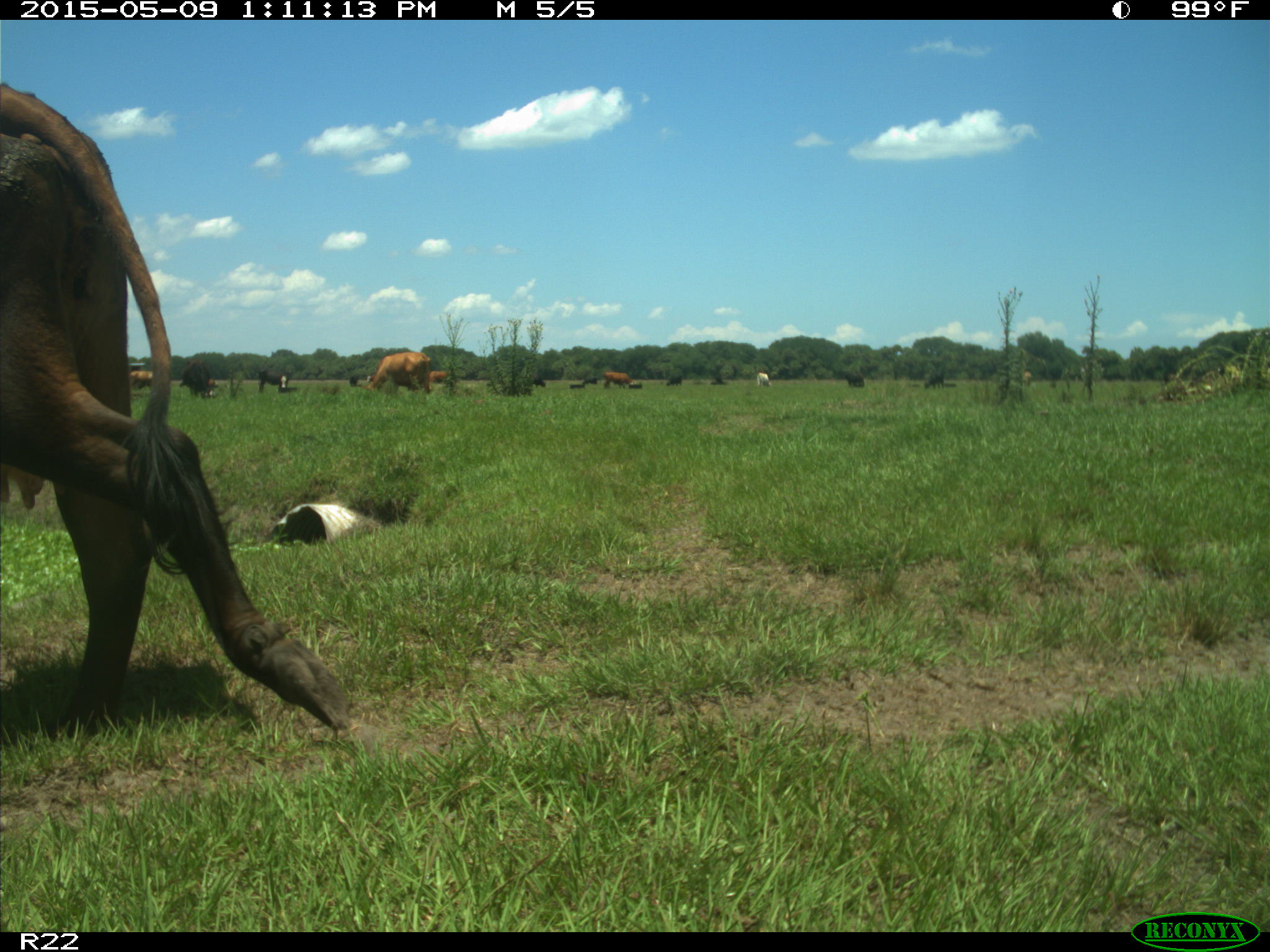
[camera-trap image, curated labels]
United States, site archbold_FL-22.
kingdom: Animalia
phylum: Chordata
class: Mammalia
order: Artiodactyla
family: Bovidae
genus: Bos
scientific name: Bos taurus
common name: domestic cow